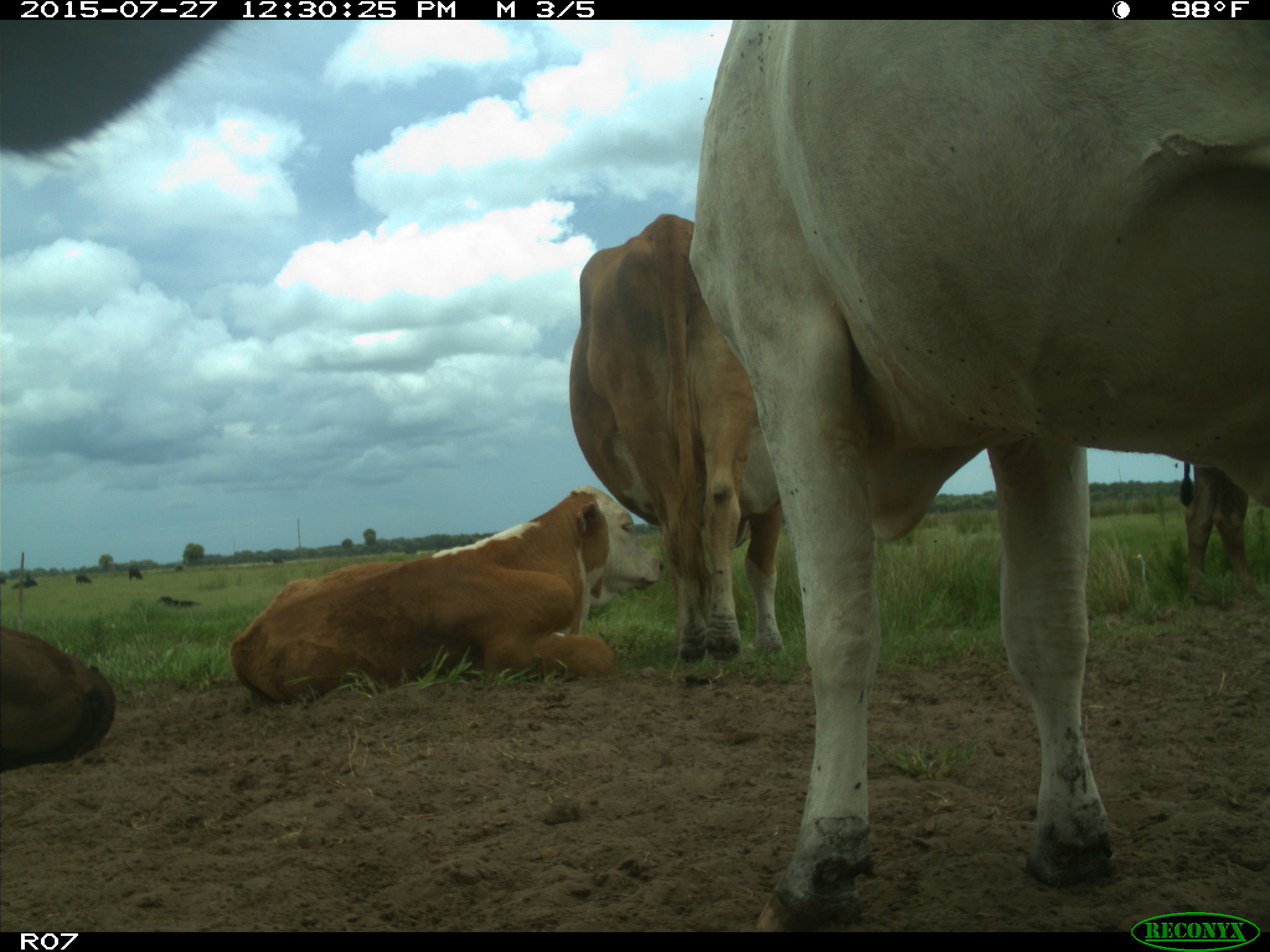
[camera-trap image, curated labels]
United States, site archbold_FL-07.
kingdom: Animalia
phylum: Chordata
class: Mammalia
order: Artiodactyla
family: Bovidae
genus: Bos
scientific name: Bos taurus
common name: domestic cow